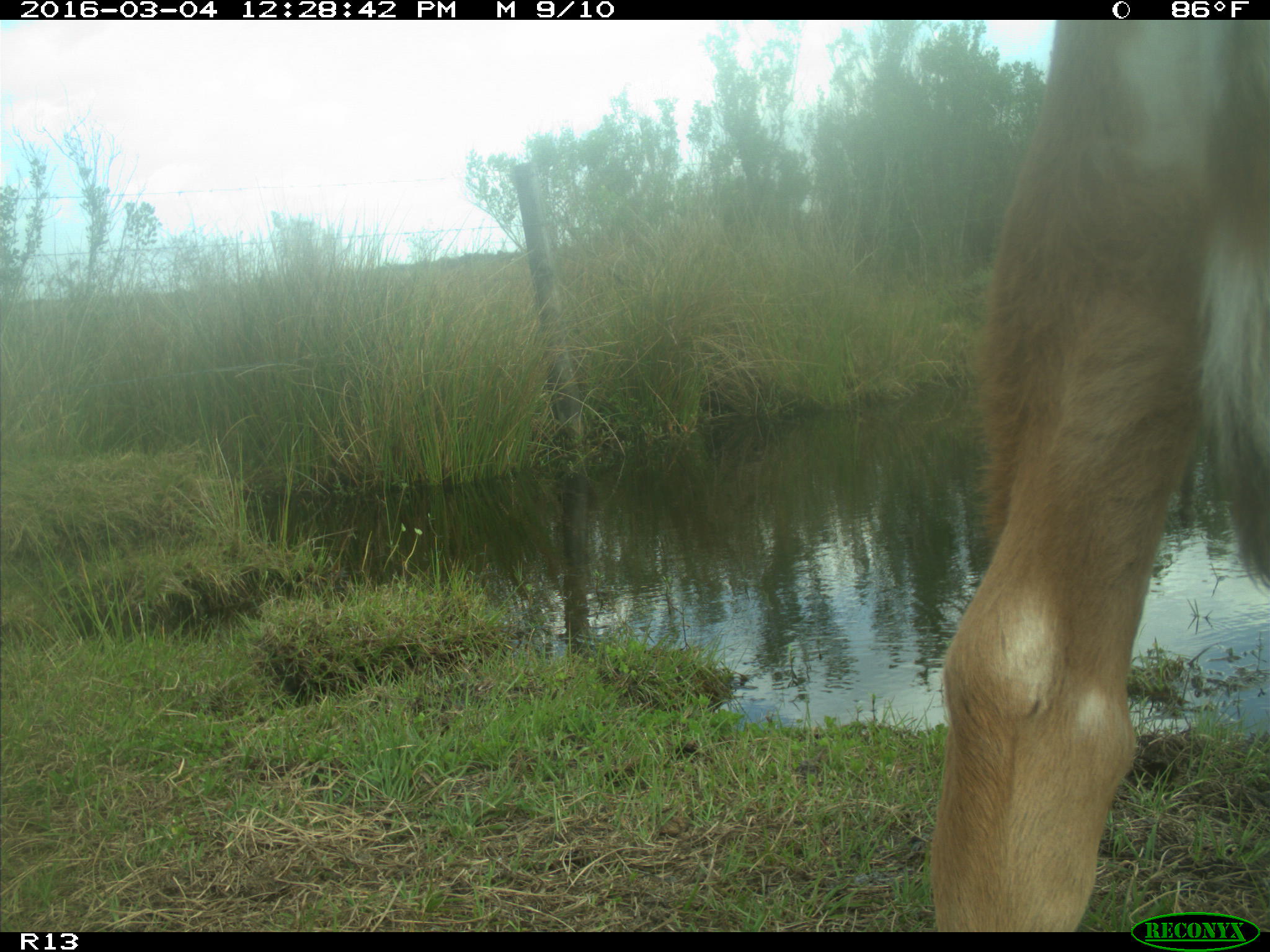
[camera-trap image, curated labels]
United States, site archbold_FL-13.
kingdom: Animalia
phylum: Chordata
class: Mammalia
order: Artiodactyla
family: Bovidae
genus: Bos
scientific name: Bos taurus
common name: domestic cow